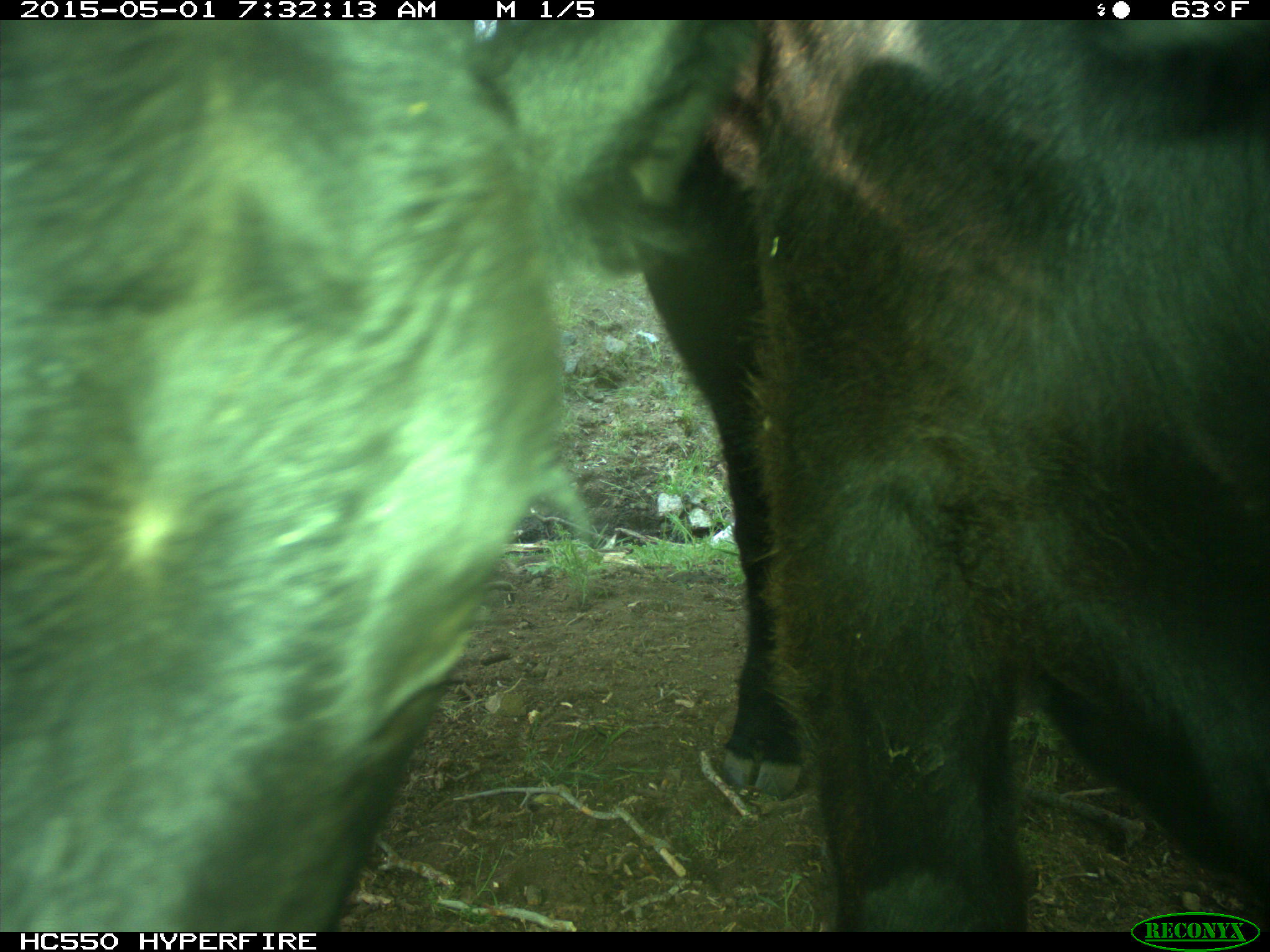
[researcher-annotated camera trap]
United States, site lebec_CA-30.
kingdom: Animalia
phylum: Chordata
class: Mammalia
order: Artiodactyla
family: Bovidae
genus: Bos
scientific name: Bos taurus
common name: domestic cow